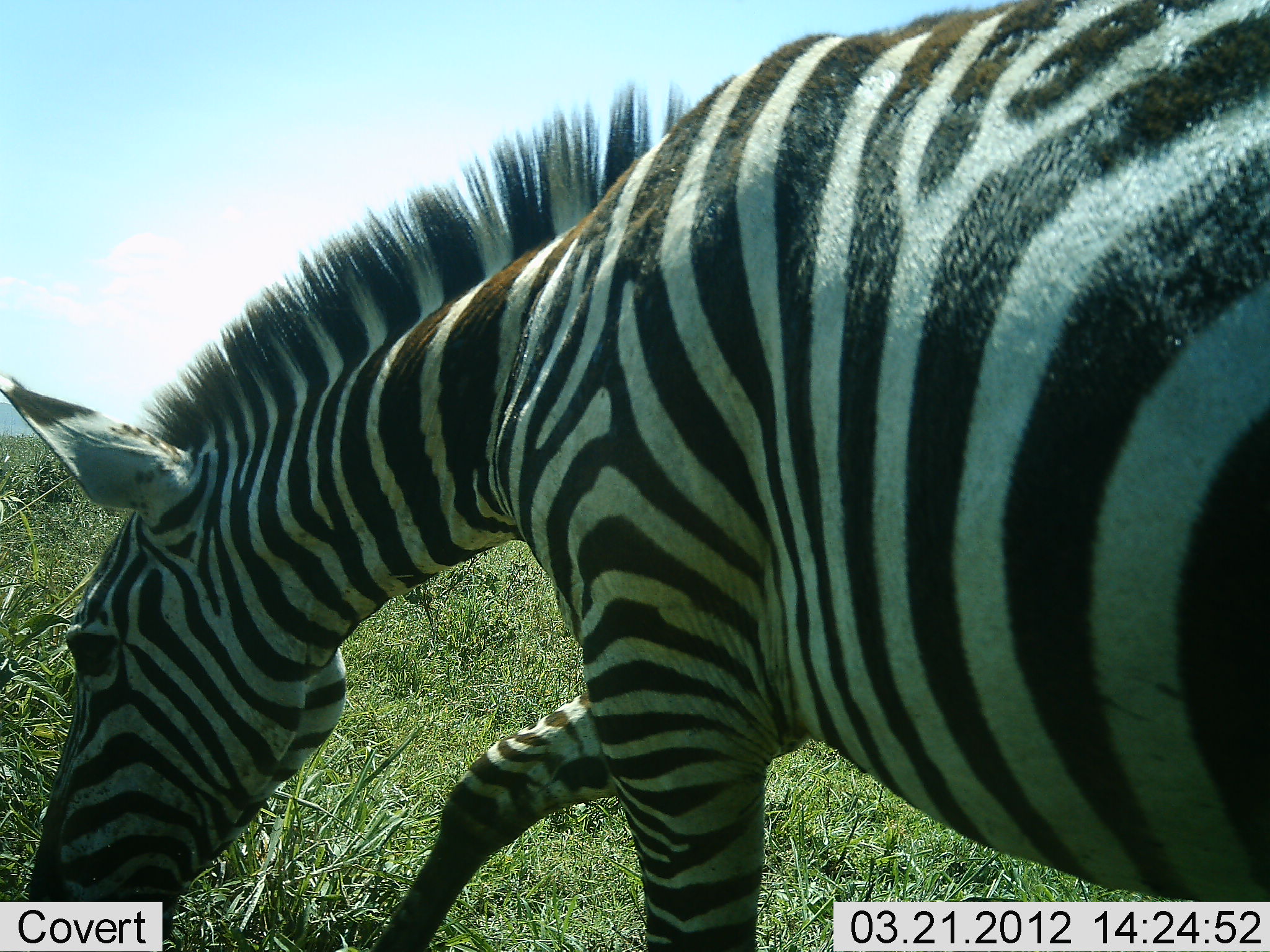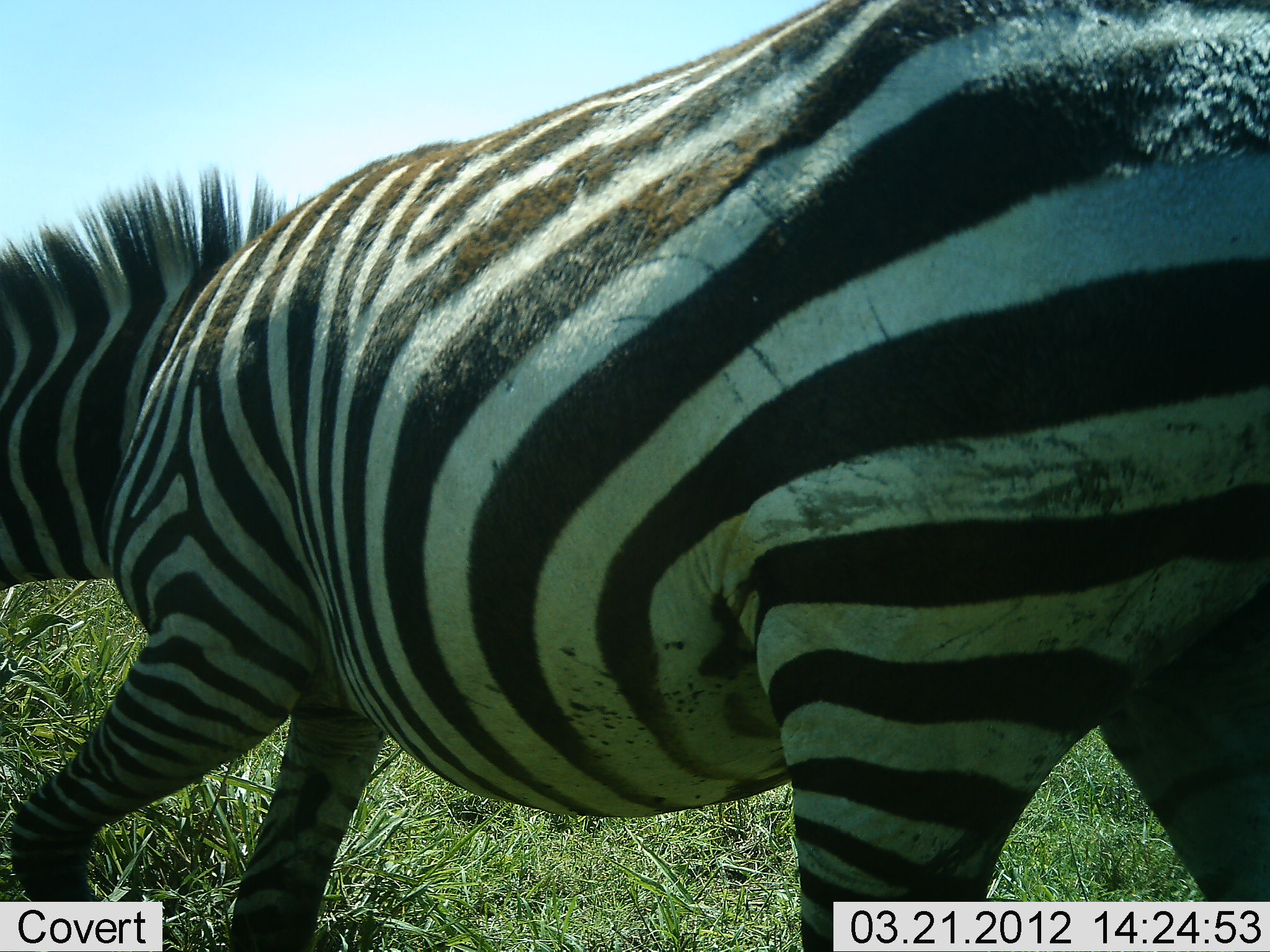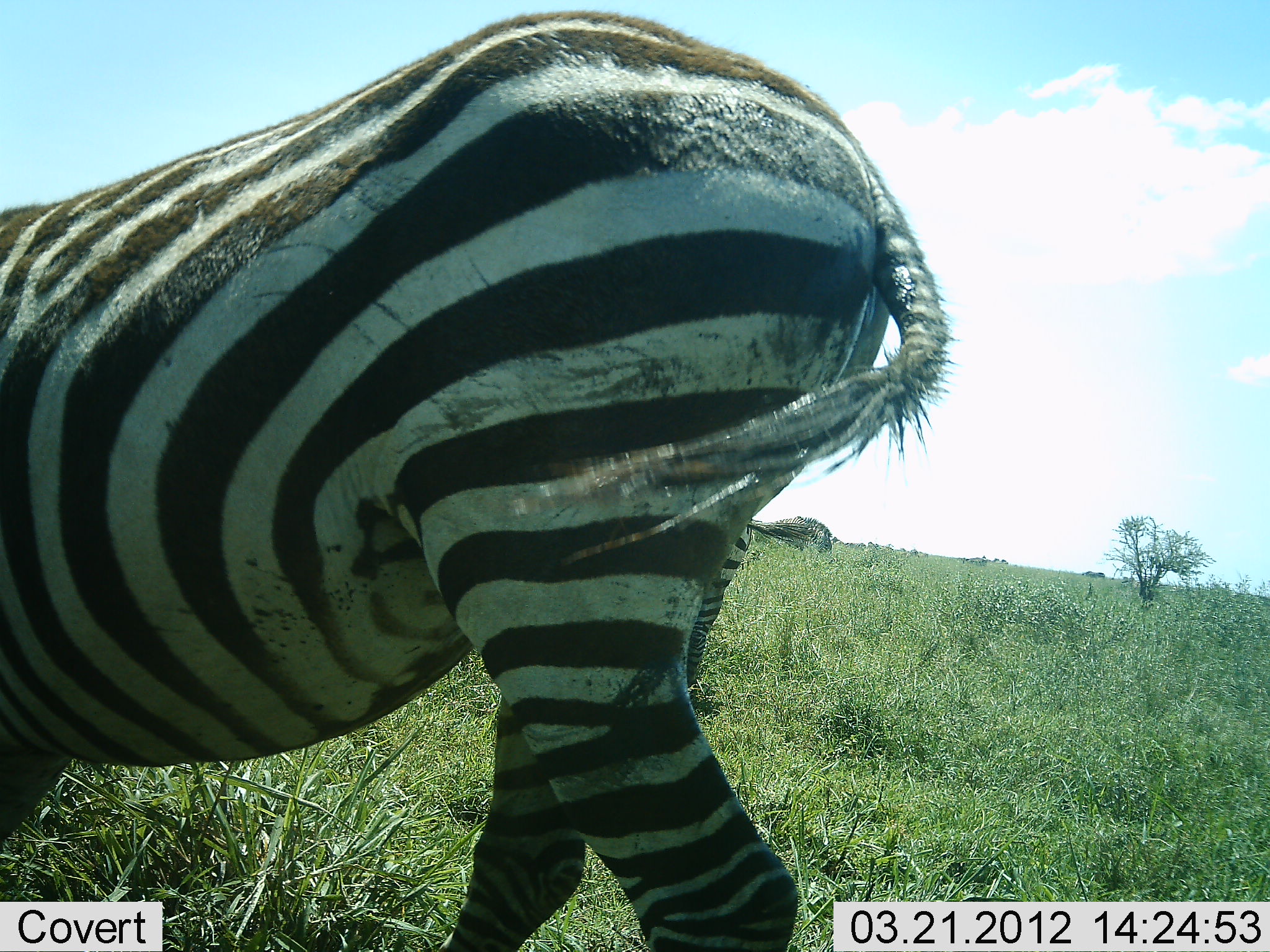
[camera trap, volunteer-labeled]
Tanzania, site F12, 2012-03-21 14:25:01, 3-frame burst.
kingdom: Animalia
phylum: Chordata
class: Mammalia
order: Perissodactyla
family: Equidae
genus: Equus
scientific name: Equus quagga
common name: plains zebra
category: zebra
Zebra (plains zebra) (Equus quagga), count 1. Behavior (volunteer vote fractions): standing 9%, resting 0%, moving 91%, interacting 0%. Young present (vote fraction): 0%. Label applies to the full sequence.